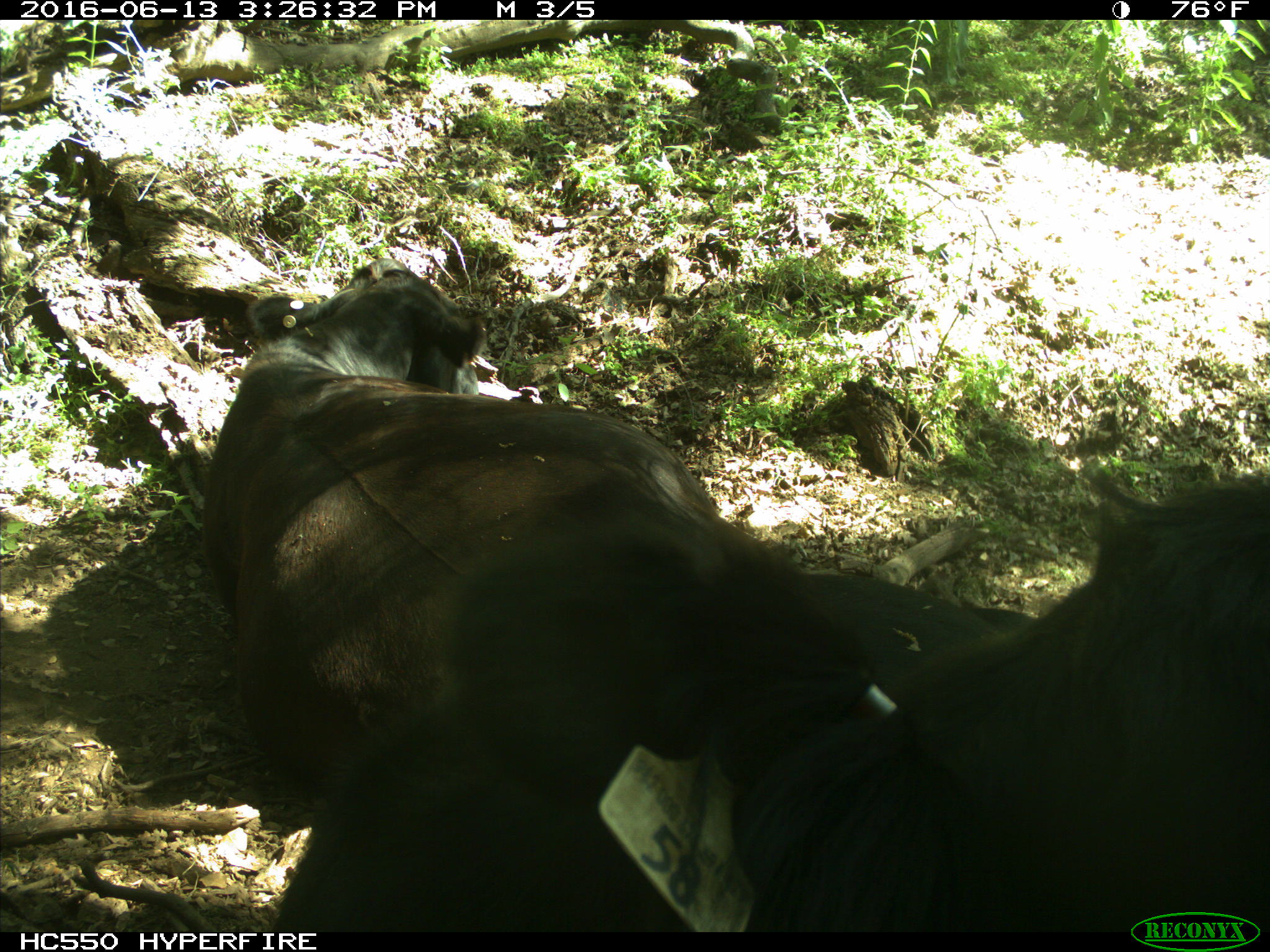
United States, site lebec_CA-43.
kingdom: Animalia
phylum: Chordata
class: Mammalia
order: Artiodactyla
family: Bovidae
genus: Bos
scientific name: Bos taurus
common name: domestic cow